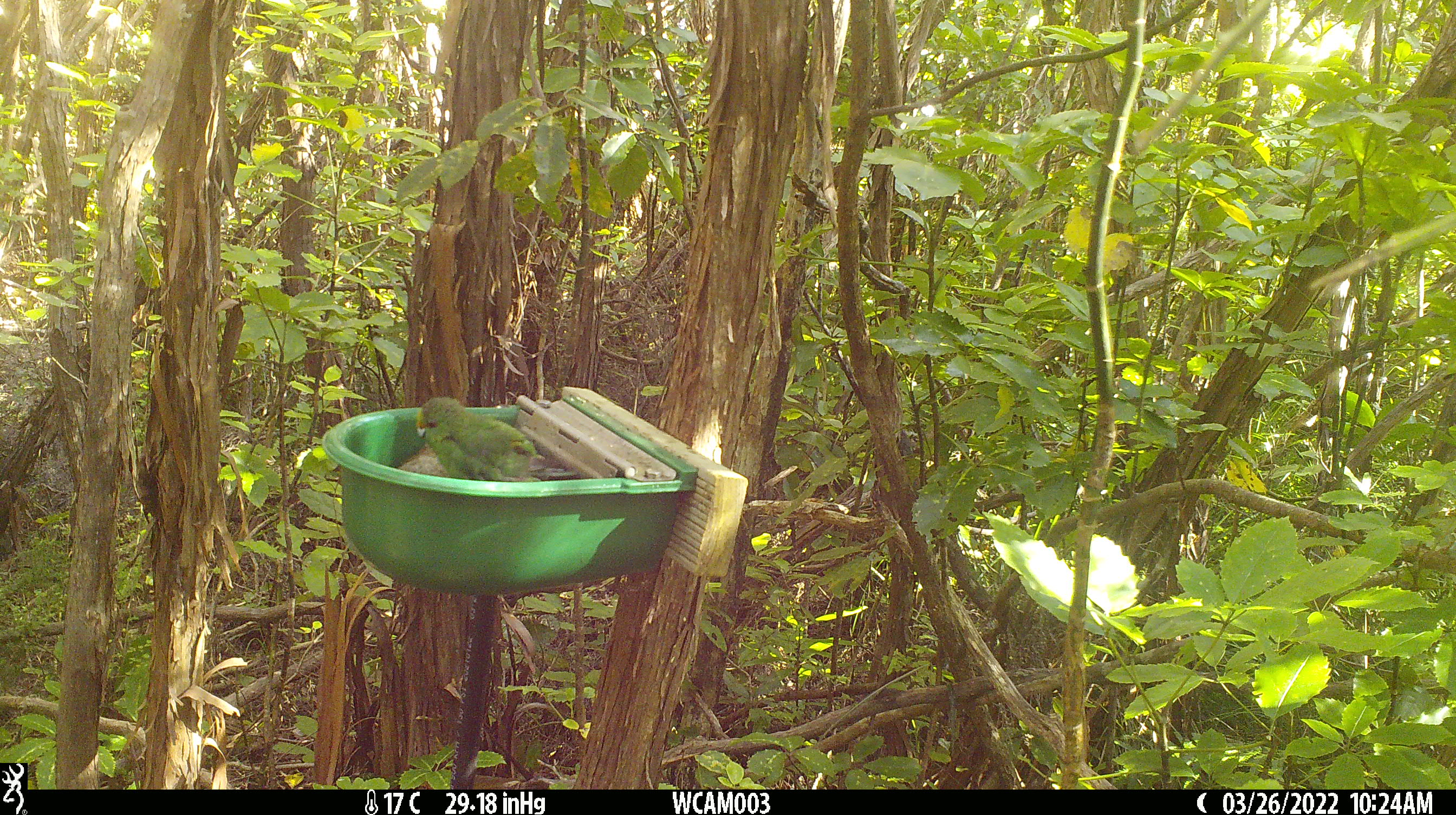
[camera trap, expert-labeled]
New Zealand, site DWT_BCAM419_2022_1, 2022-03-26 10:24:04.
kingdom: Animalia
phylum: Chordata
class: Aves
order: Psittaciformes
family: Psittaculidae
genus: Cyanoramphus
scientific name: Cyanoramphus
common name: parakeet